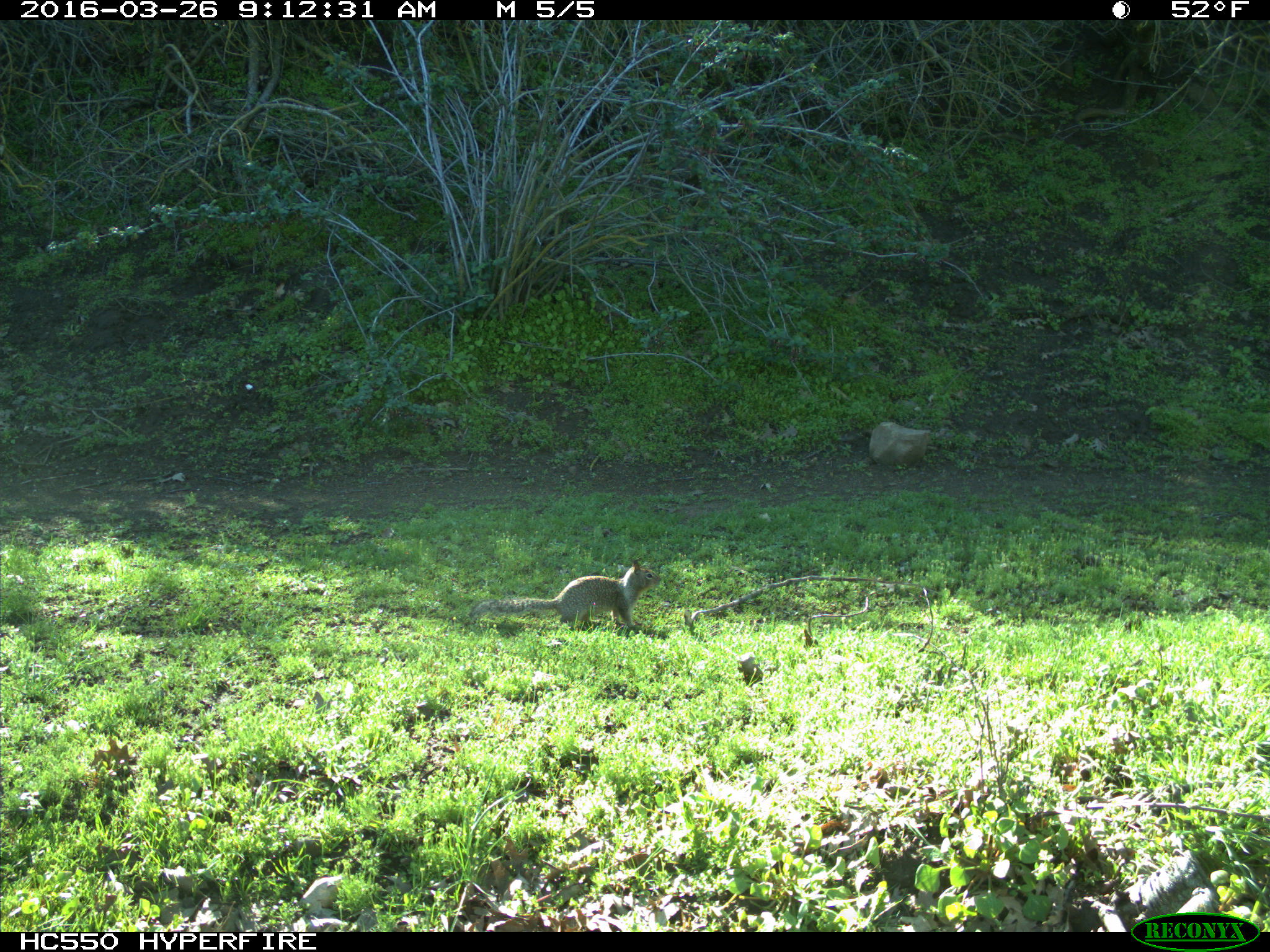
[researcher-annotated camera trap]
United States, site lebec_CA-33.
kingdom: Animalia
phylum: Chordata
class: Mammalia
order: Rodentia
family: Sciuridae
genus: Otospermophilus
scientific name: Otospermophilus beecheyi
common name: california ground squirrel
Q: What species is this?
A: Otospermophilus beecheyi (california ground squirrel).